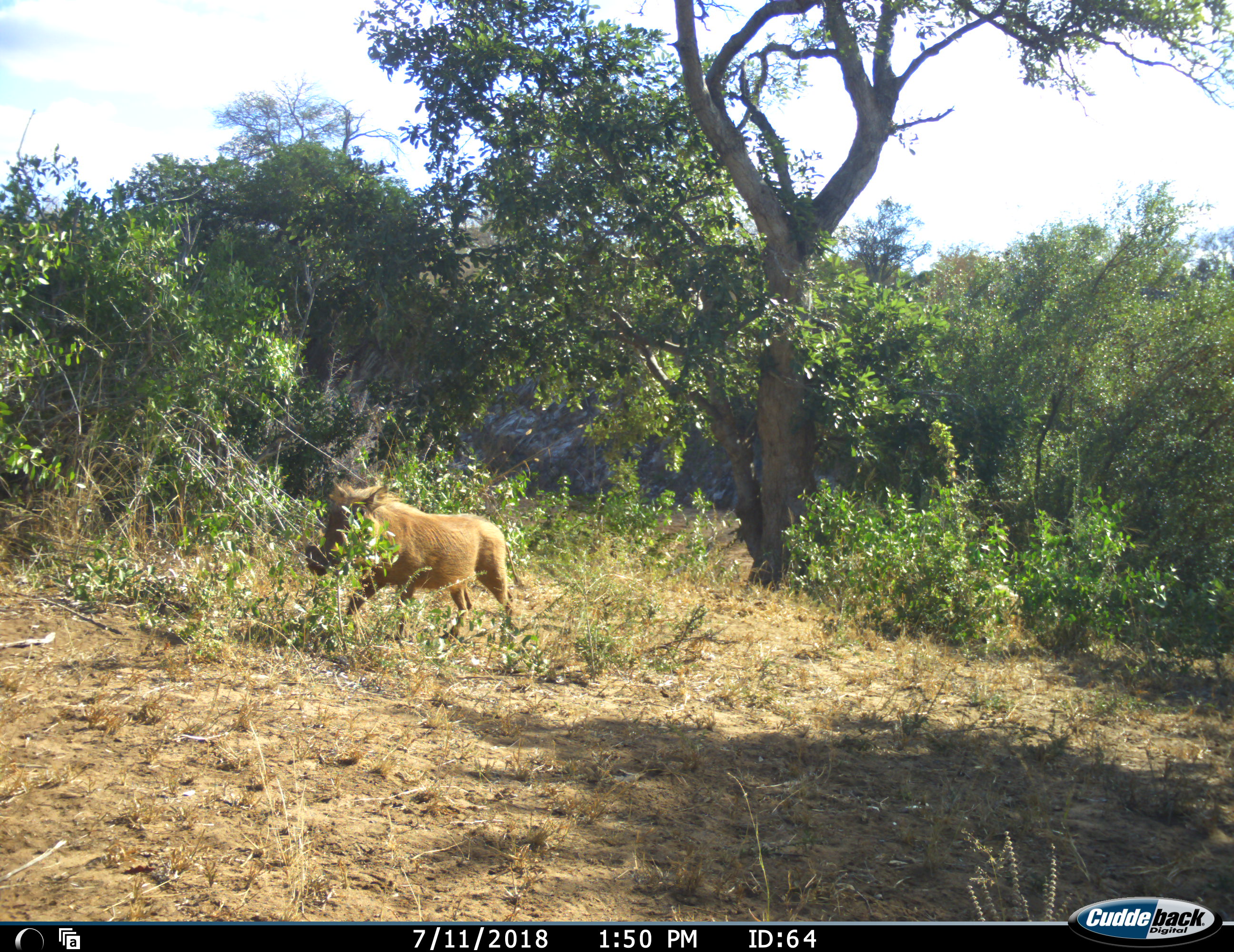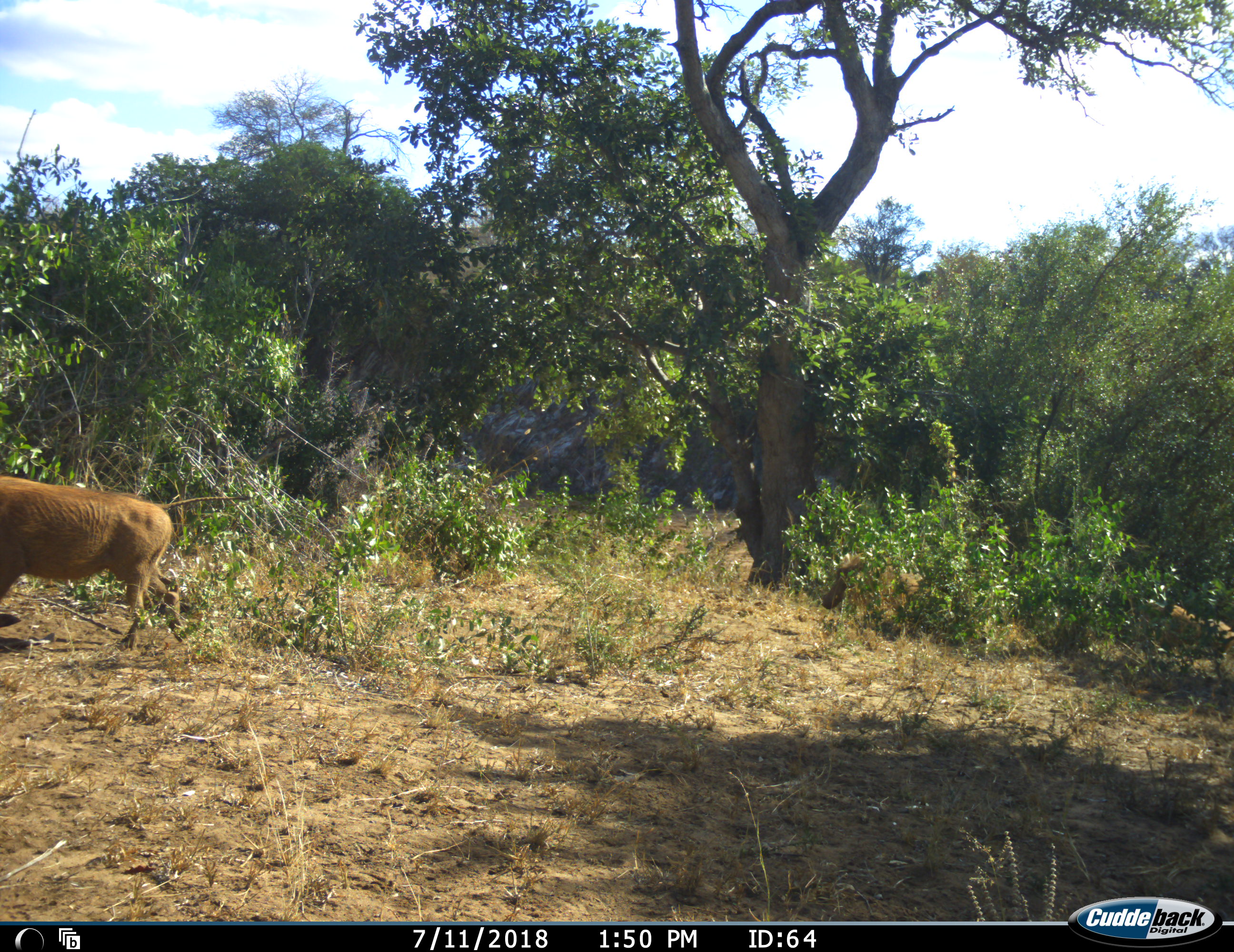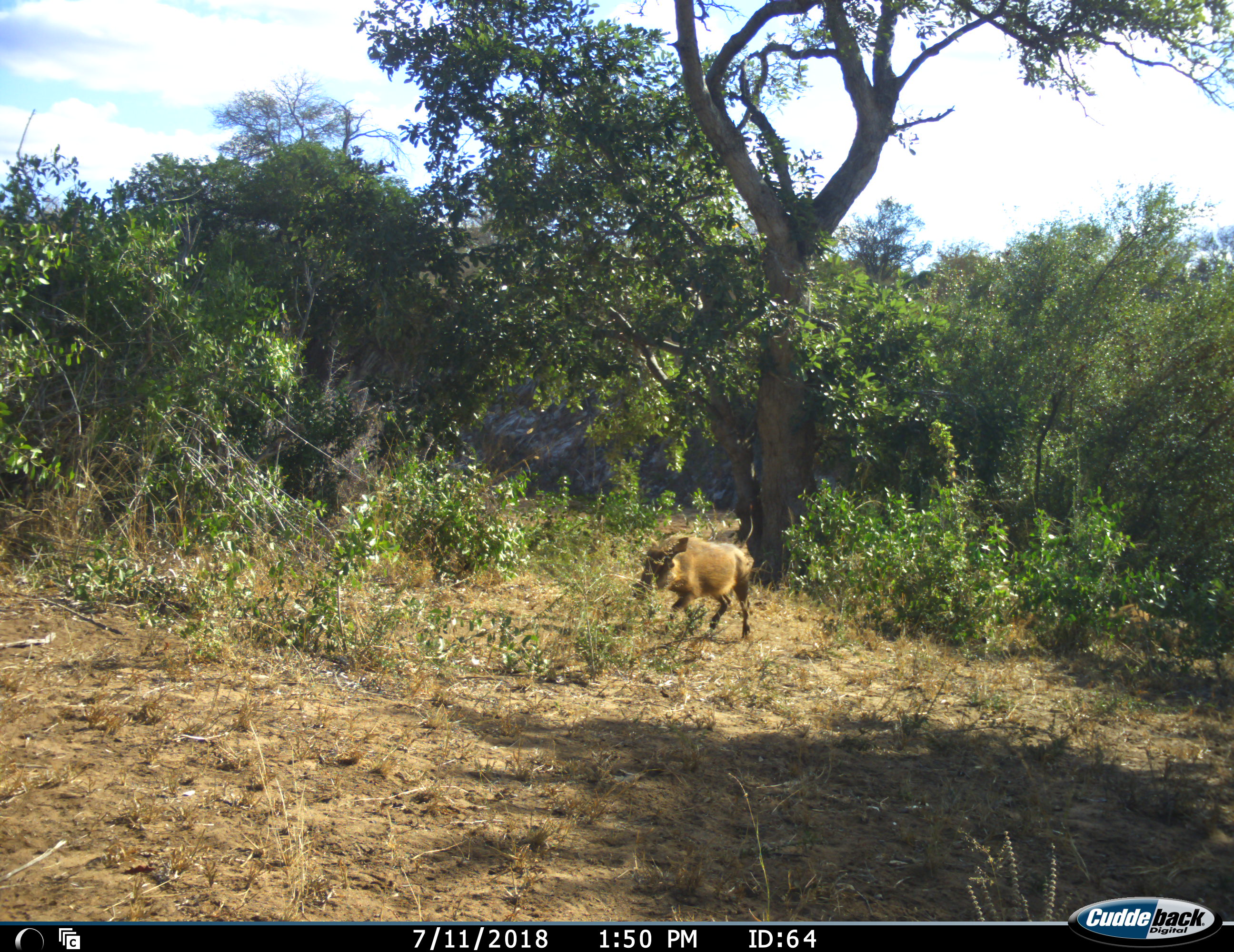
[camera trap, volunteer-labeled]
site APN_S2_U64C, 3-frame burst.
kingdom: Animalia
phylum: Chordata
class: Mammalia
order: Artiodactyla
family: Suidae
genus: Phacochoerus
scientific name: Phacochoerus africanus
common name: warthog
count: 1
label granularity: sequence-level